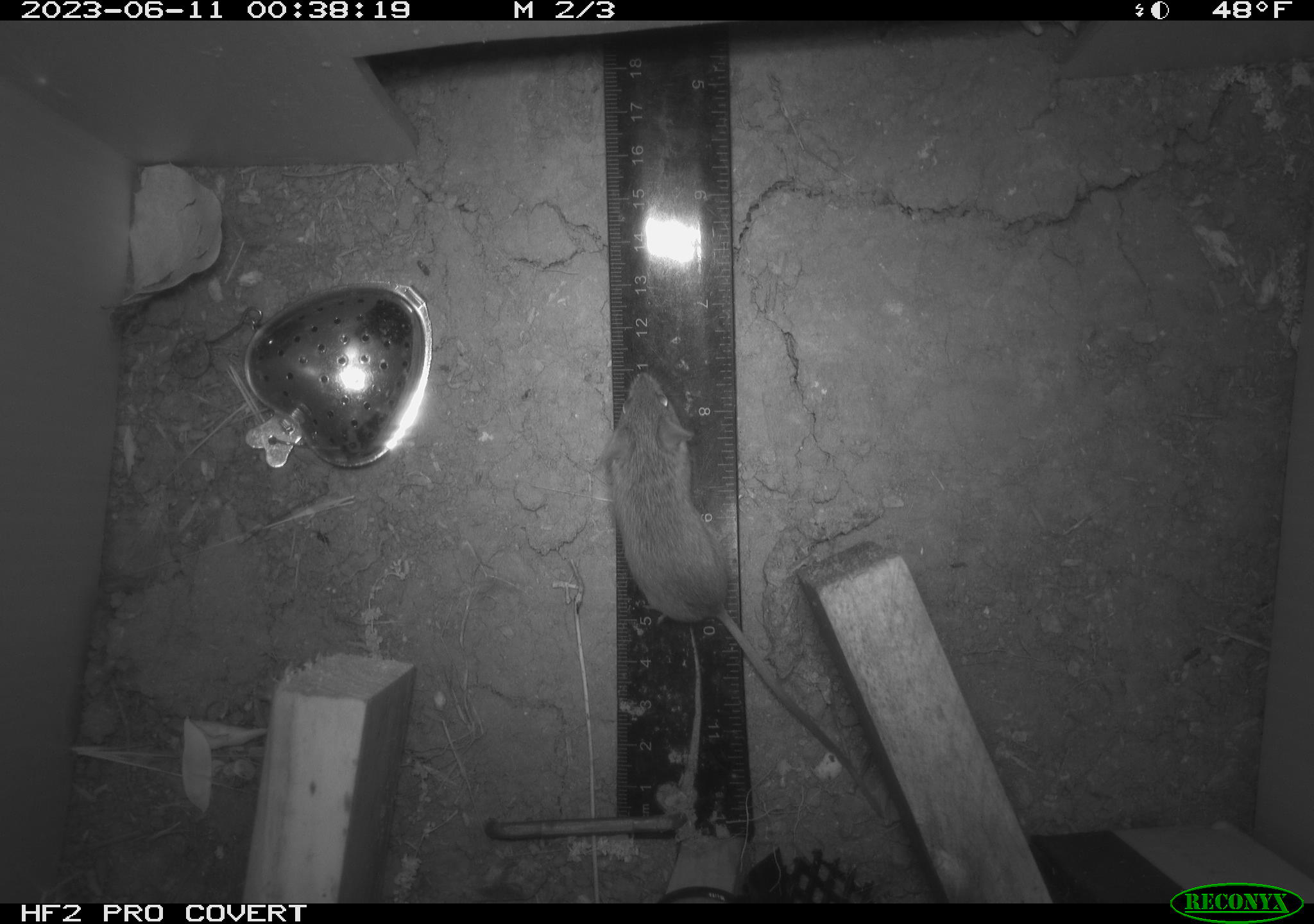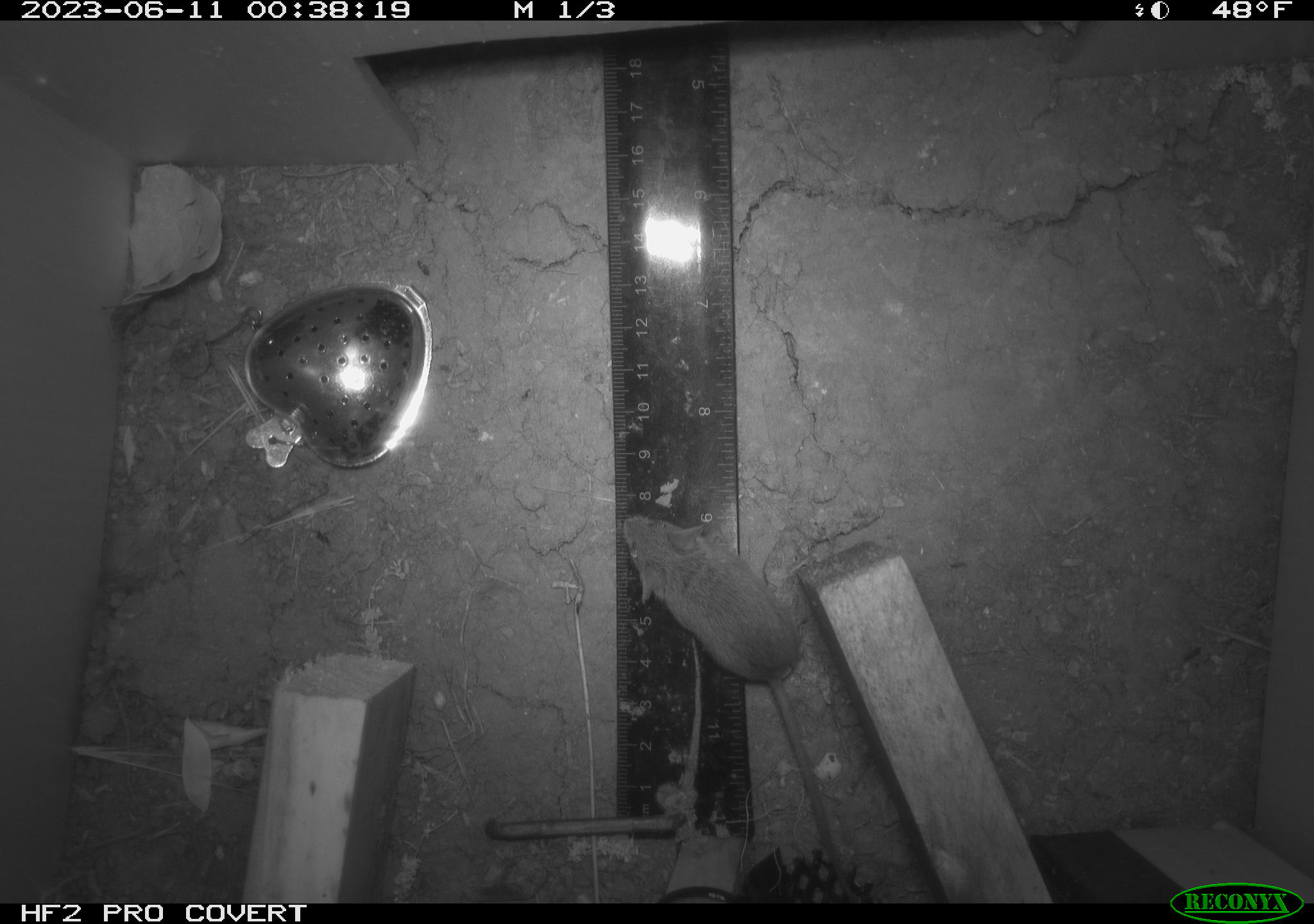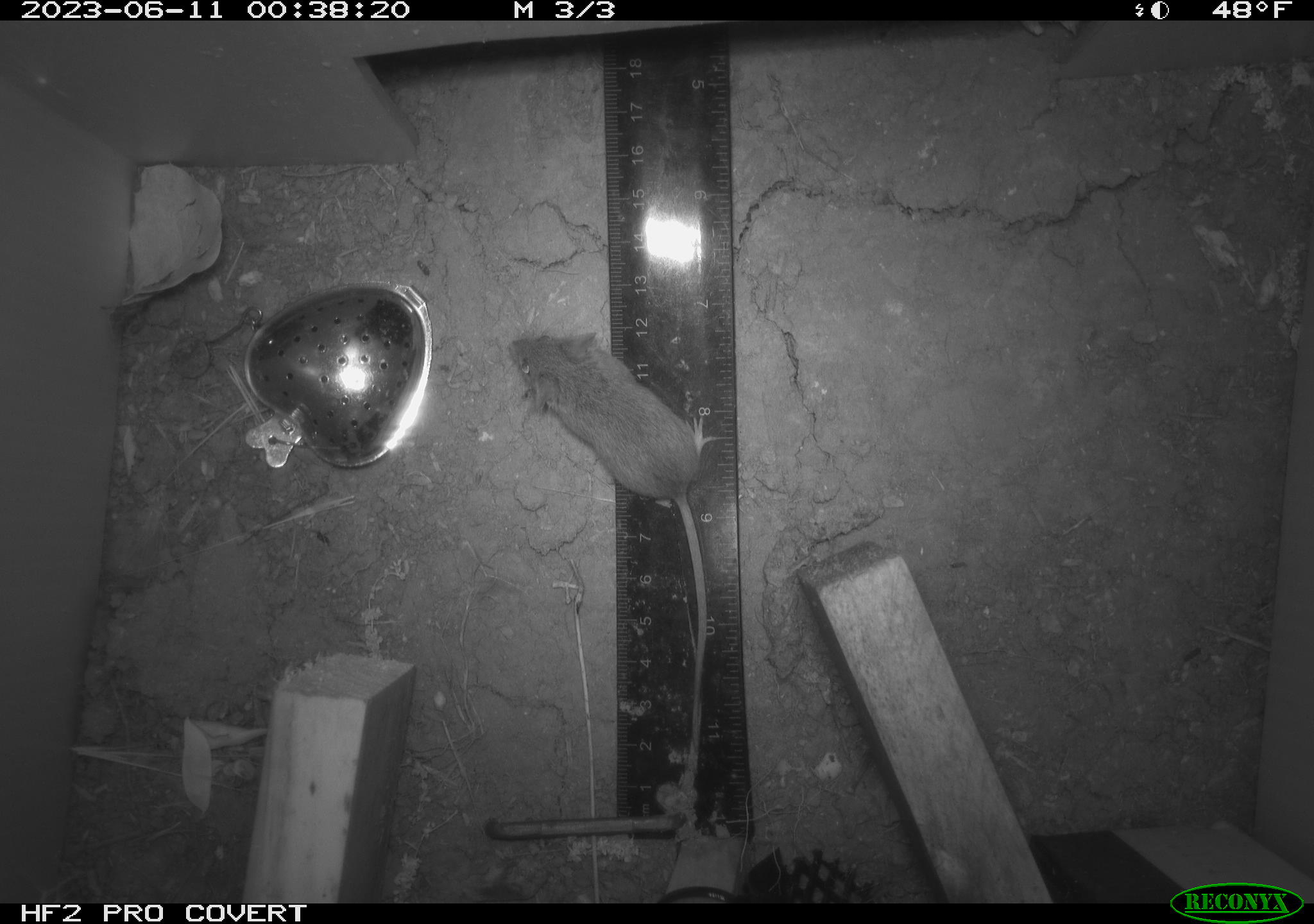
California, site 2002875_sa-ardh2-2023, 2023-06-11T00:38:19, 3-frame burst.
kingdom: Animalia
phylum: Chordata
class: Mammalia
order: Rodentia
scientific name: Rodentia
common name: mouse species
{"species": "mouse species (Rodentia)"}